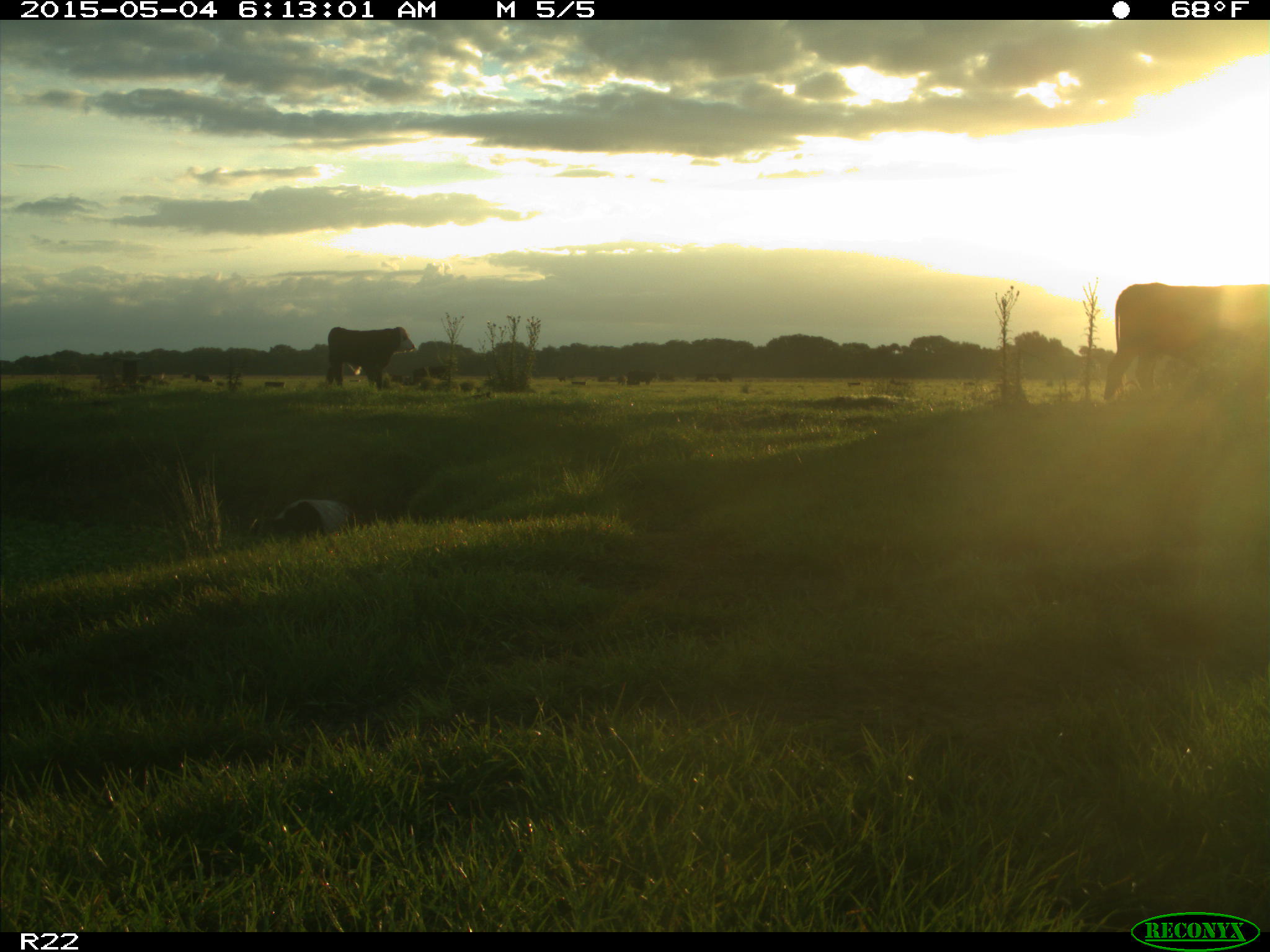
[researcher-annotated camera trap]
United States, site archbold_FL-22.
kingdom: Animalia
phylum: Chordata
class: Mammalia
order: Artiodactyla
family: Bovidae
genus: Bos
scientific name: Bos taurus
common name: domestic cow